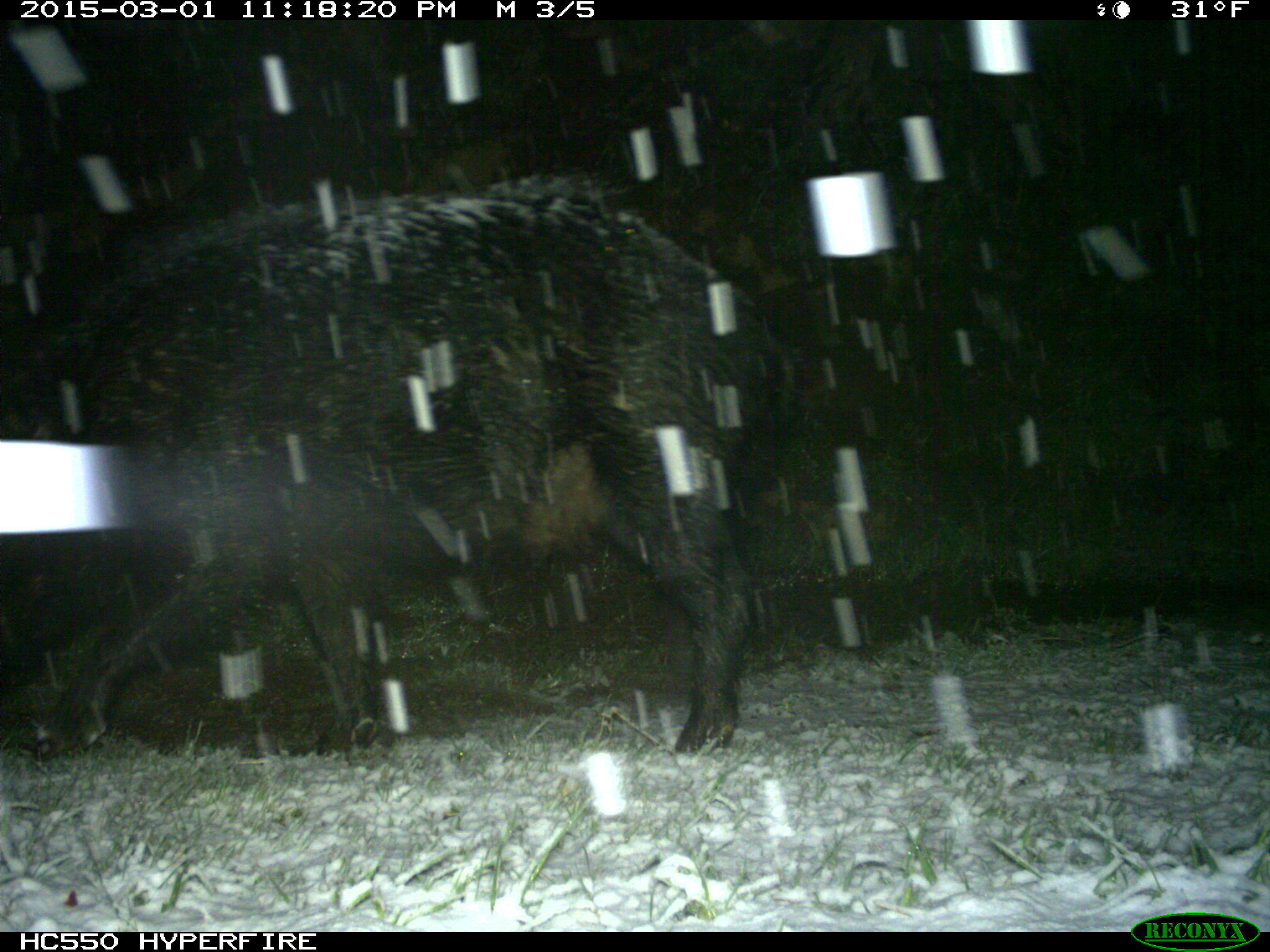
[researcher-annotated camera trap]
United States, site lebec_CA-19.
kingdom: Animalia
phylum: Chordata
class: Mammalia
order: Artiodactyla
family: Suidae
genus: Sus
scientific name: Sus scrofa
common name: wild boar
Sus scrofa (wild boar).